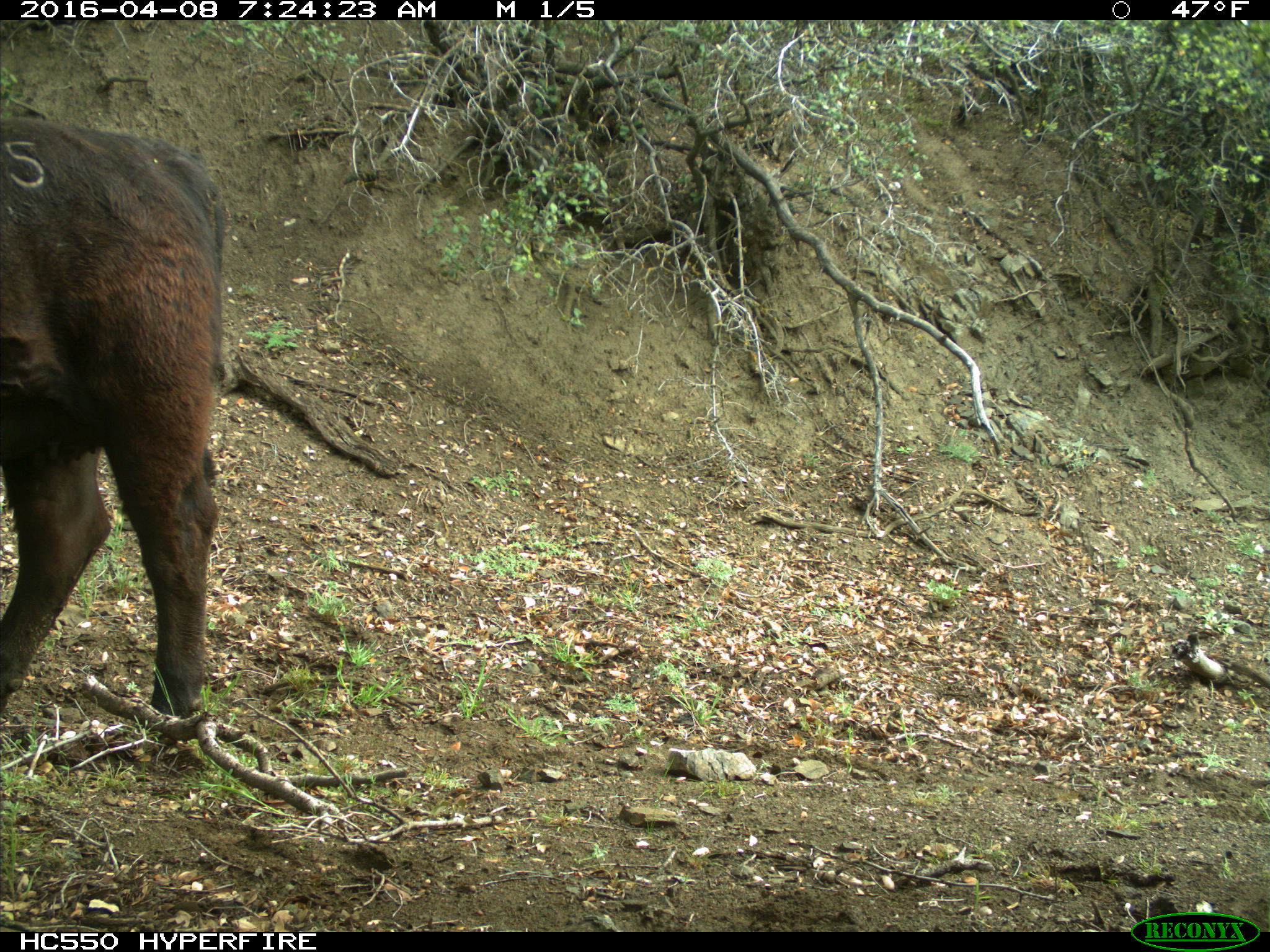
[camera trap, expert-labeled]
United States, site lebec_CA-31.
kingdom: Animalia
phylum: Chordata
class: Mammalia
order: Artiodactyla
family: Bovidae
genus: Bos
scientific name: Bos taurus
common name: domestic cow